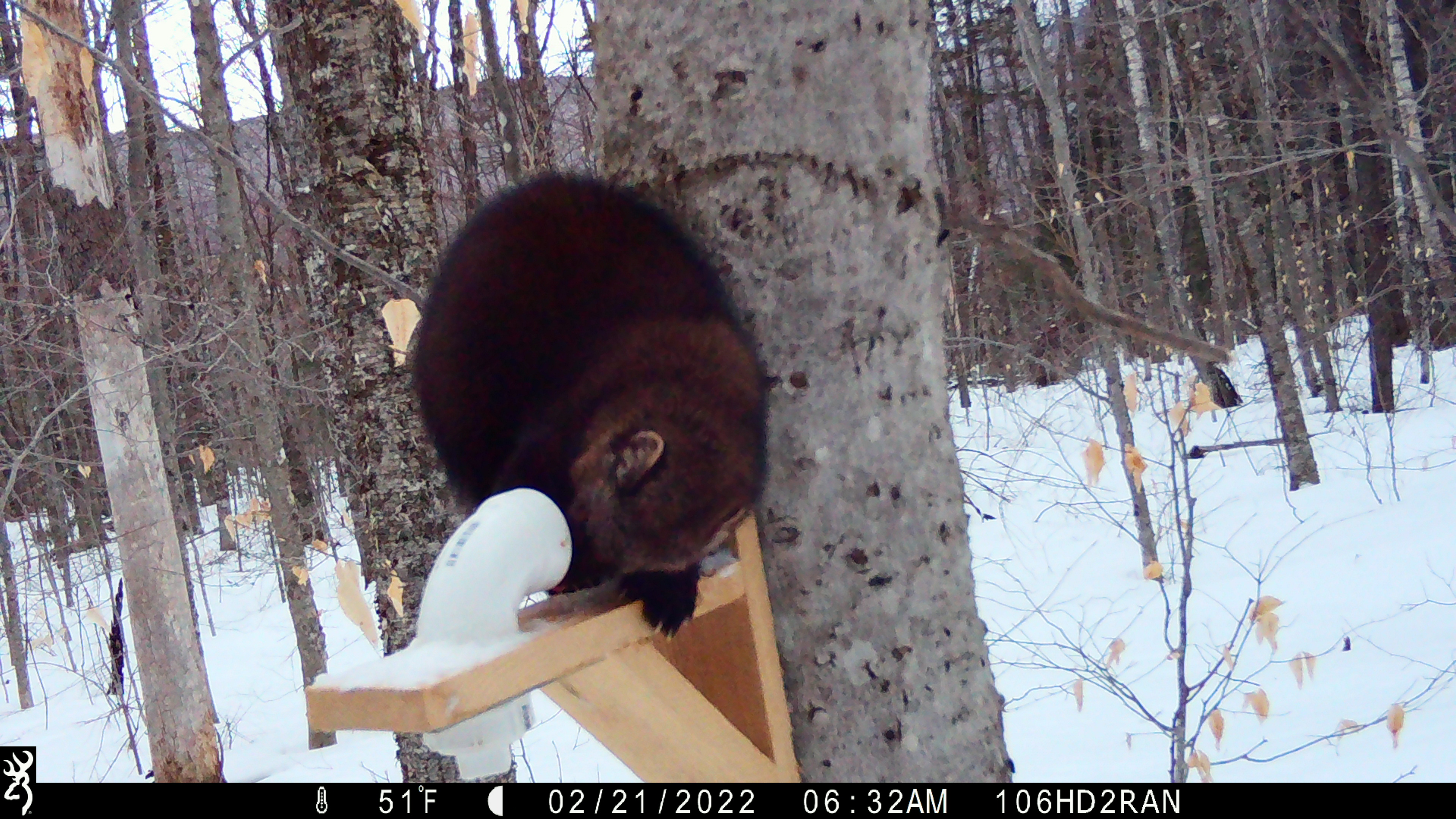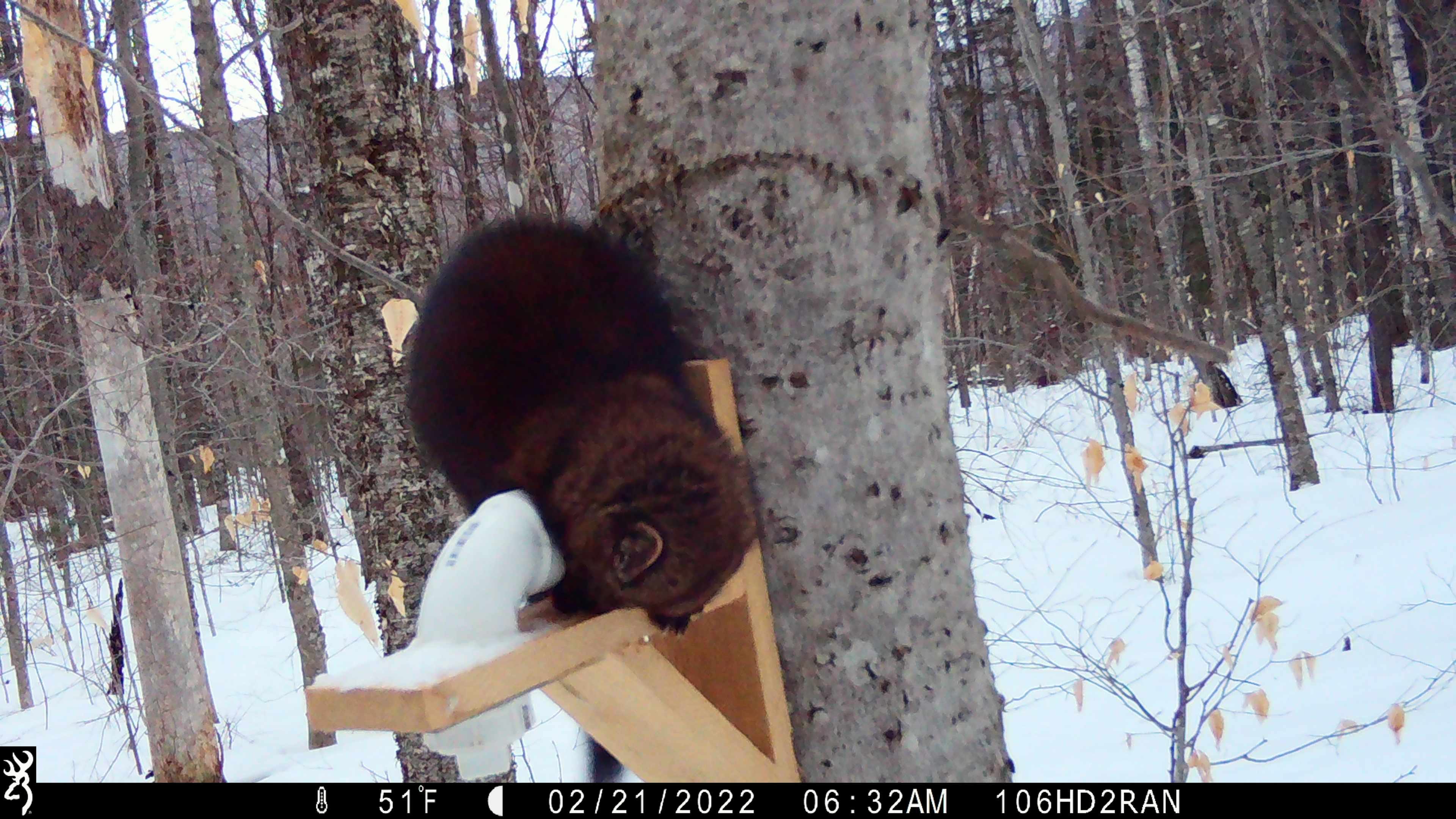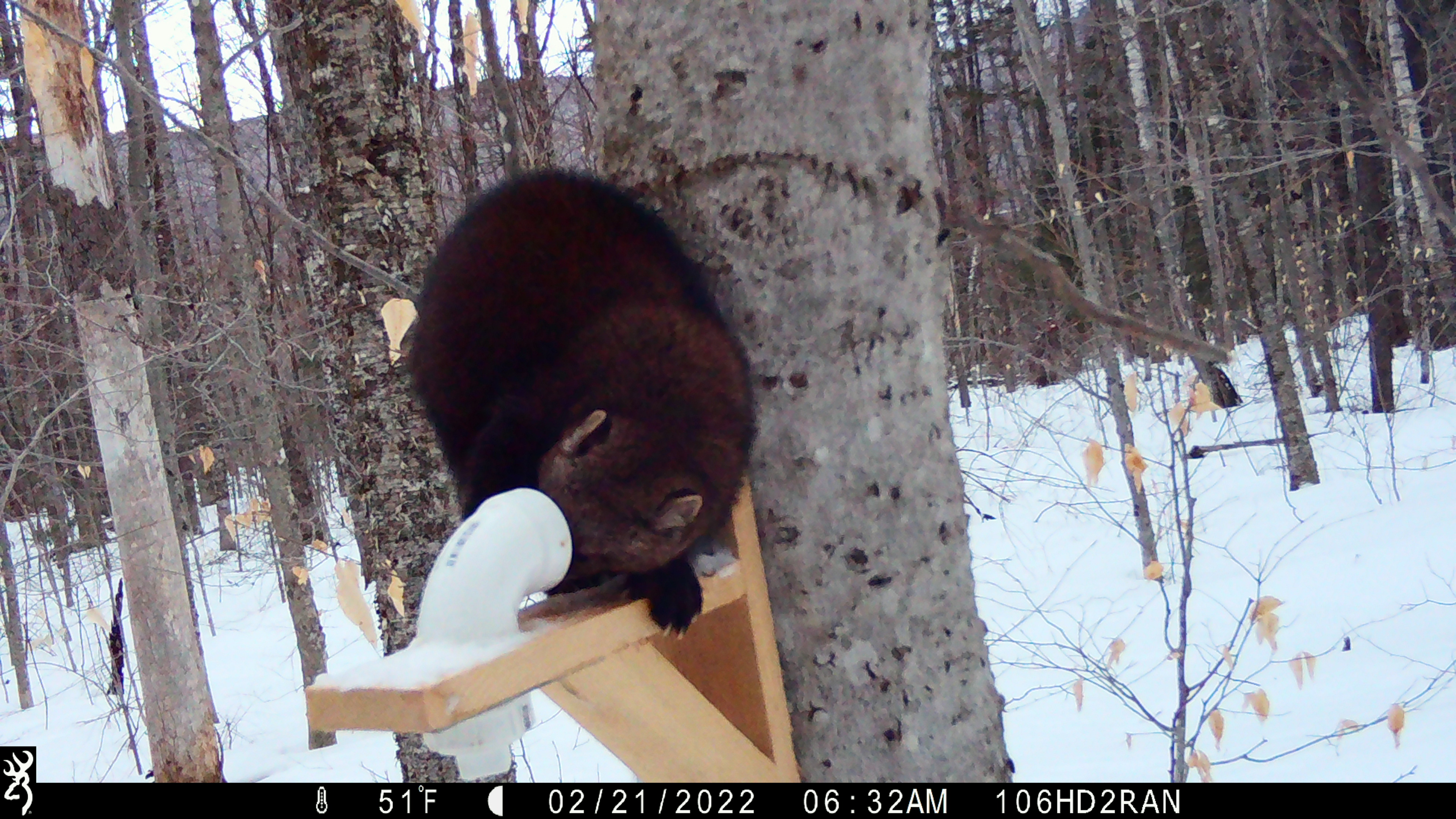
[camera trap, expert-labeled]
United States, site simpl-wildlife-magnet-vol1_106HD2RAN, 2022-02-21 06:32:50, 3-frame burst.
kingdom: Animalia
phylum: Chordata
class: Mammalia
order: Carnivora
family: Mustelidae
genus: Pekania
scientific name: Pekania pennanti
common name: fisher